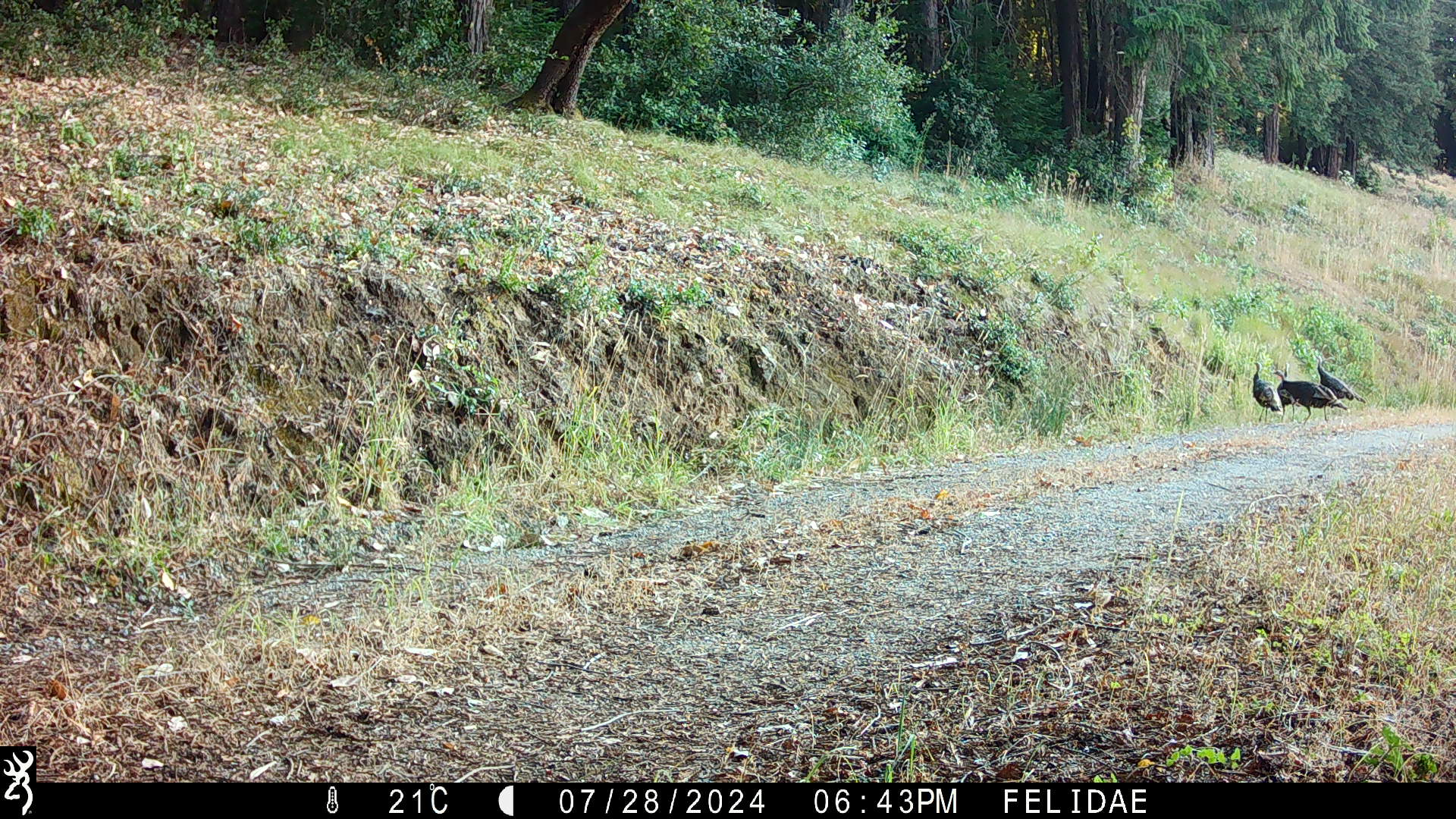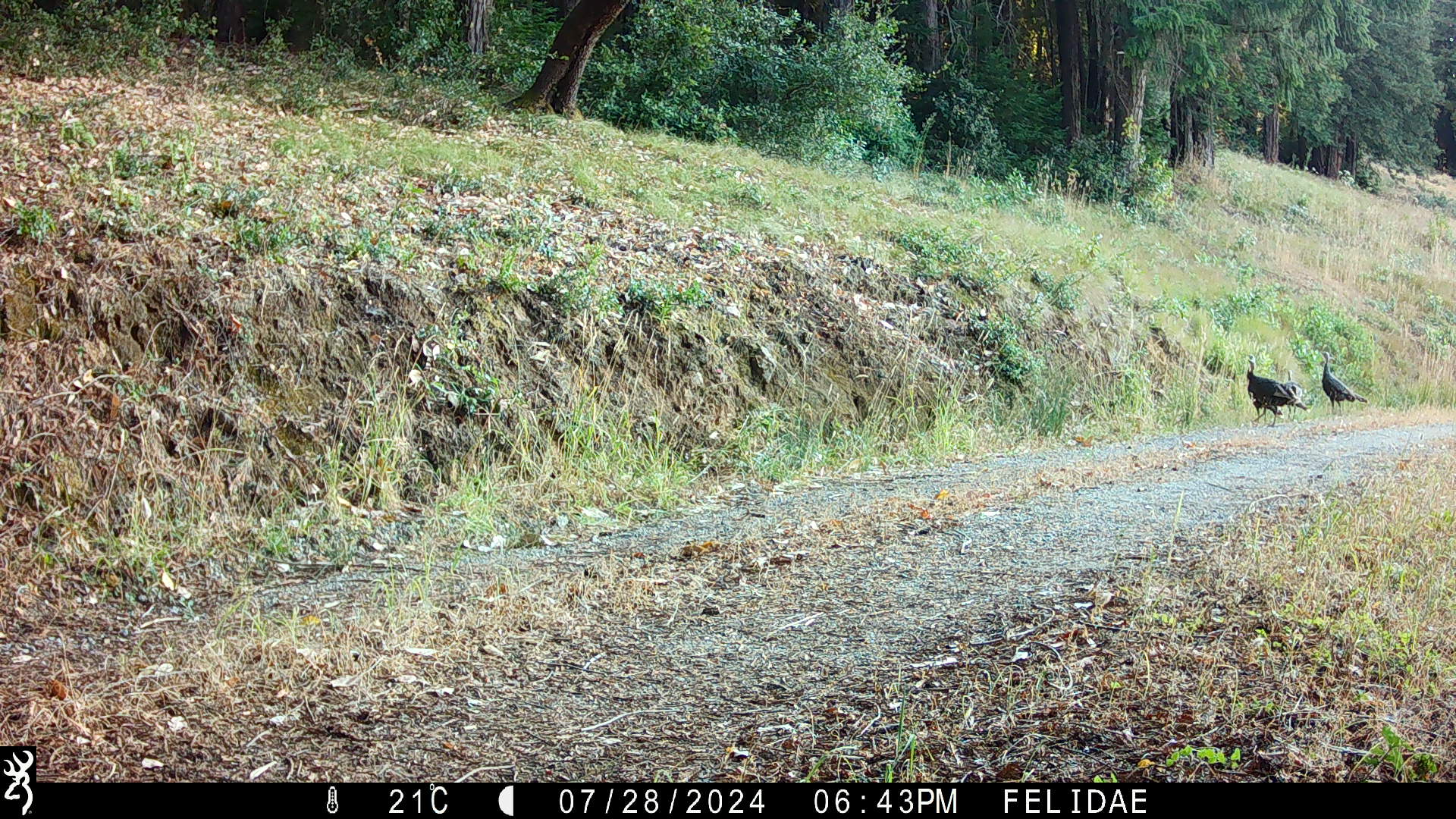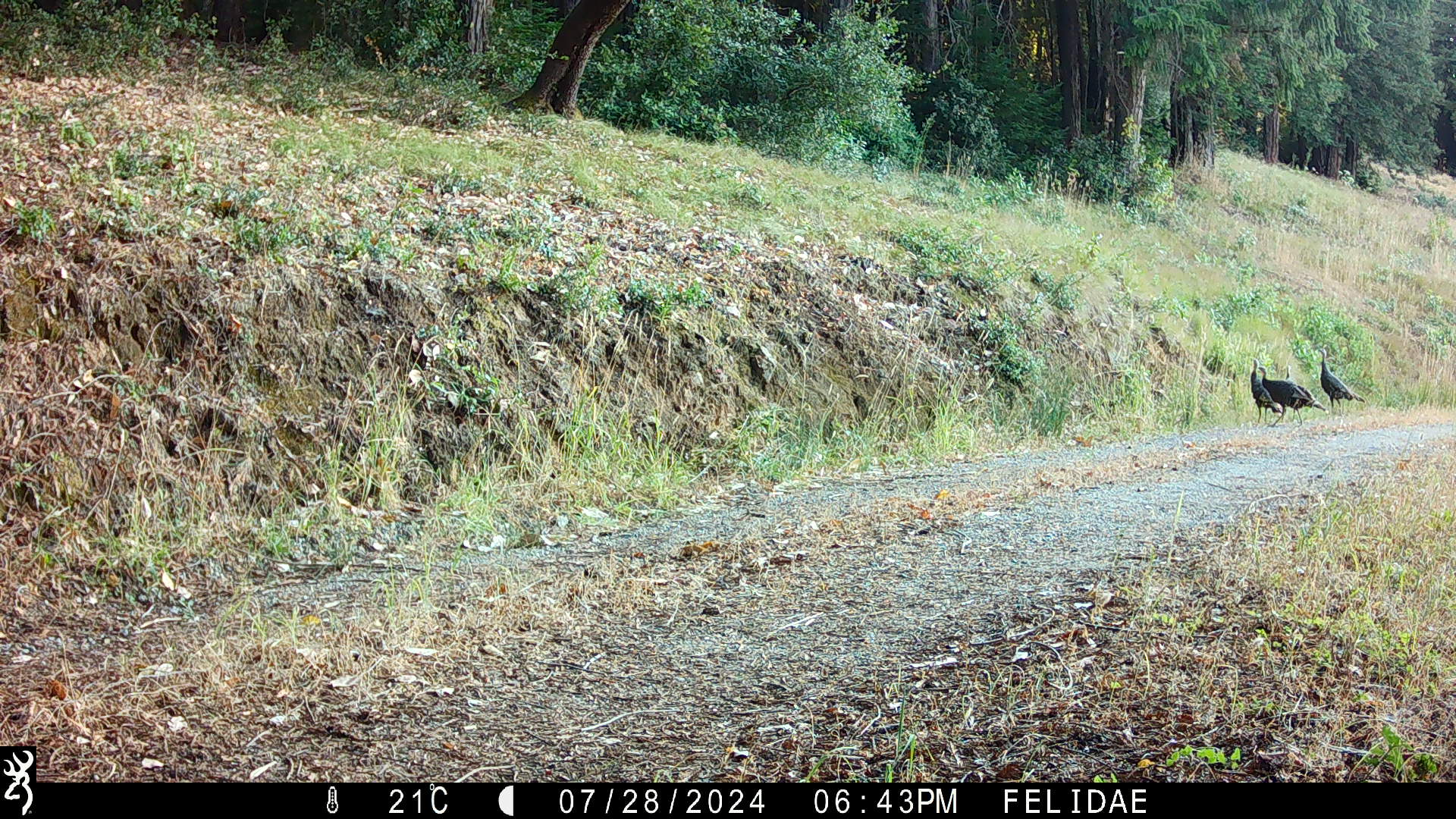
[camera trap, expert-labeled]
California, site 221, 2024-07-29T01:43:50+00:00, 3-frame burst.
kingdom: Animalia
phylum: Chordata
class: Aves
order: Galliformes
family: Phasianidae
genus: Meleagris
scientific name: Meleagris gallopavo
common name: turkey